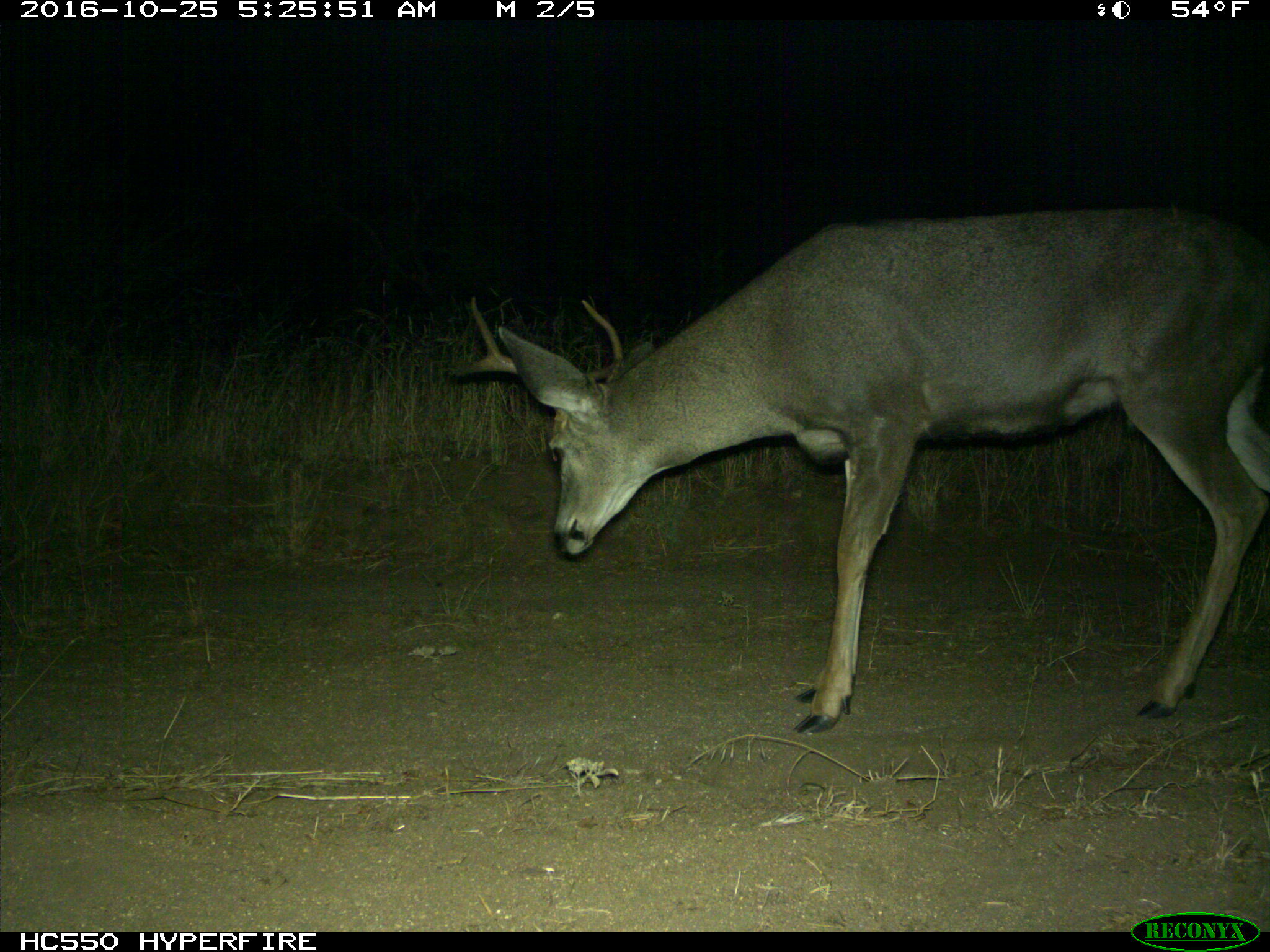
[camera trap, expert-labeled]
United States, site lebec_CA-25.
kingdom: Animalia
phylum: Chordata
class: Mammalia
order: Artiodactyla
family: Cervidae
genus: Odocoileus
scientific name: Odocoileus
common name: deer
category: unidentified deer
Unidentified deer (deer) (Odocoileus).